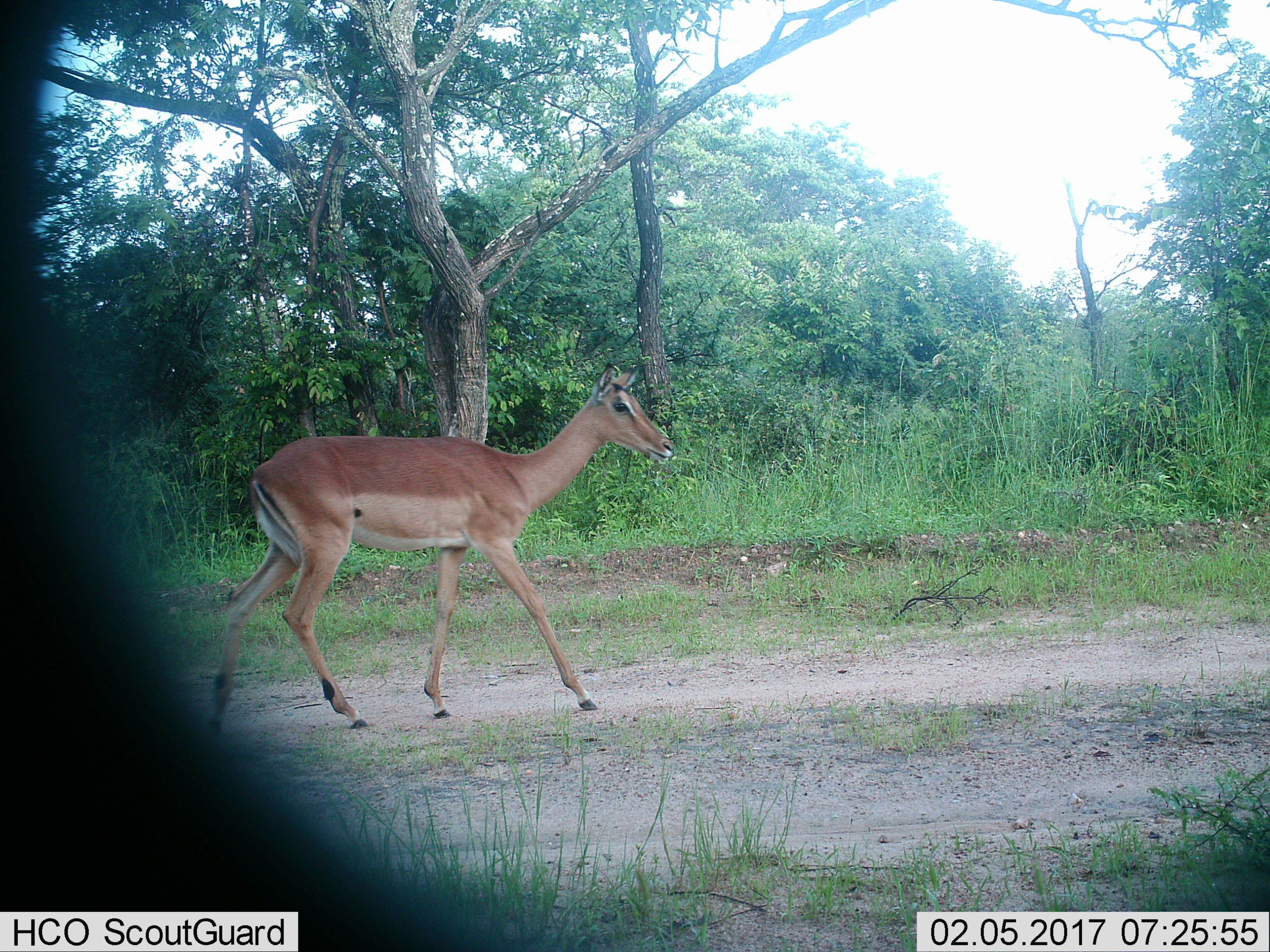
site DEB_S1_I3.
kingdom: Animalia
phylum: Chordata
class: Mammalia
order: Artiodactyla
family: Bovidae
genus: Aepyceros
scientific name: Aepyceros melampus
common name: impala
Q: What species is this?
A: Impala (Aepyceros melampus).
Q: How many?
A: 1.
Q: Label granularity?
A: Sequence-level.